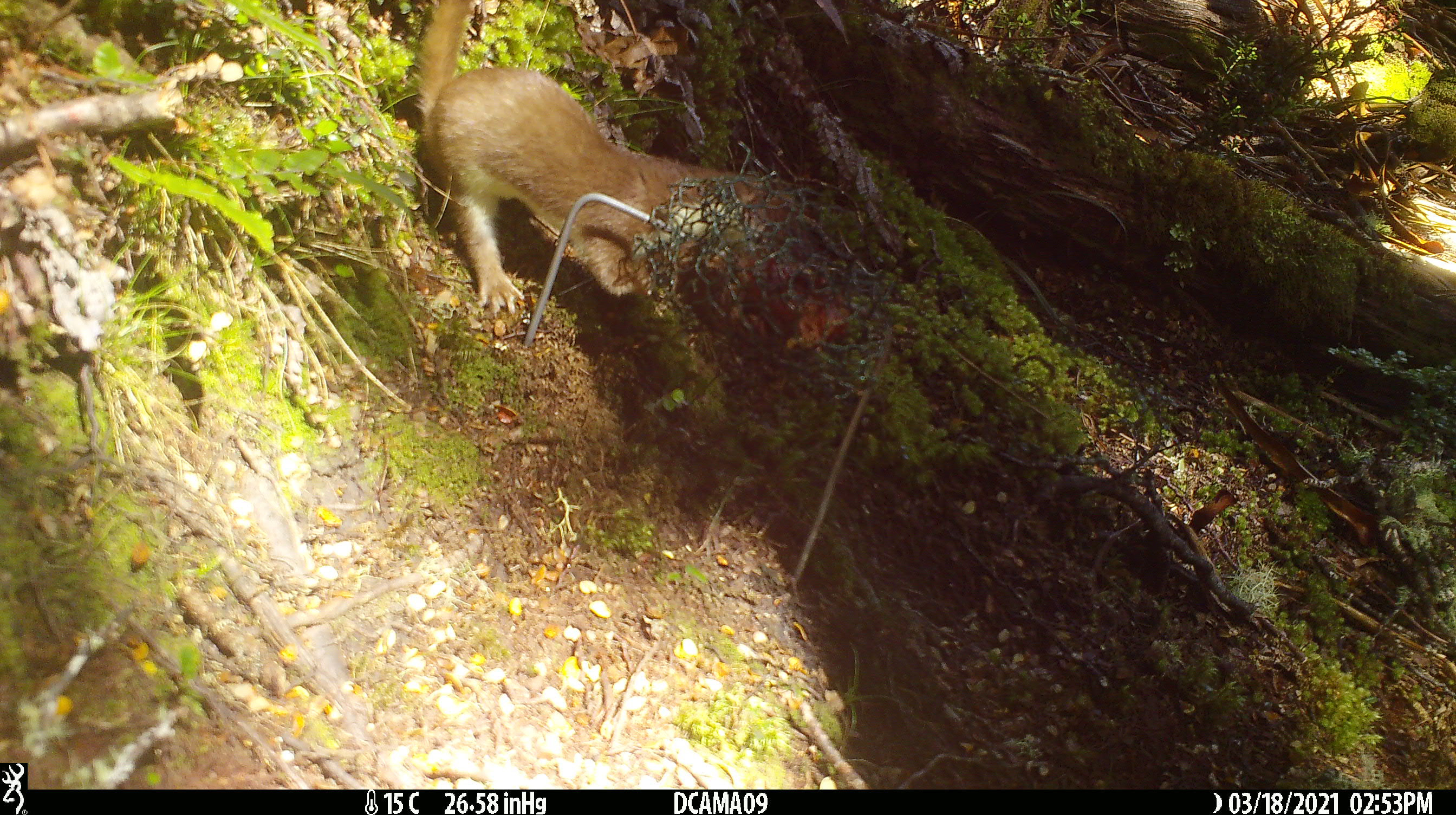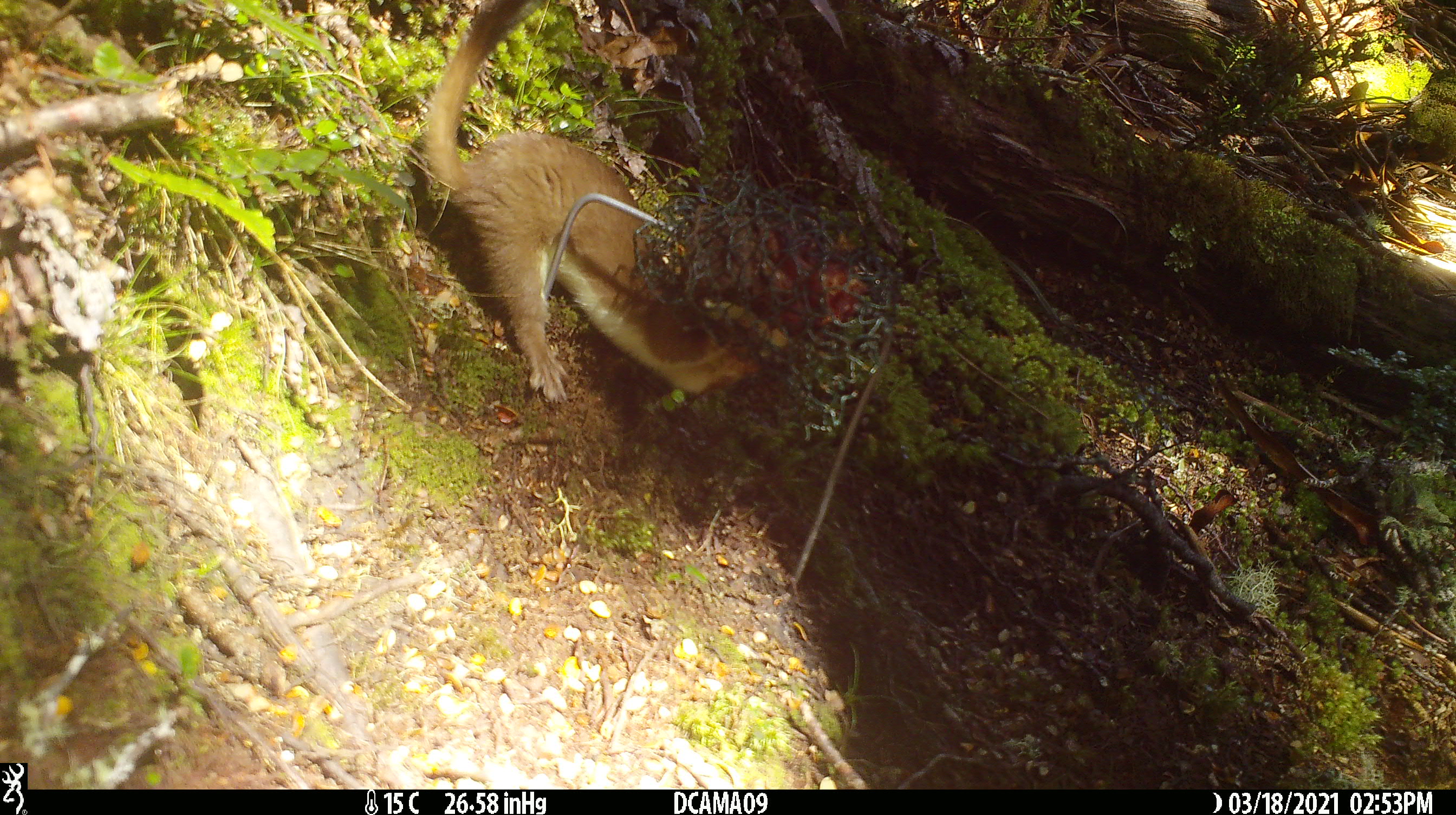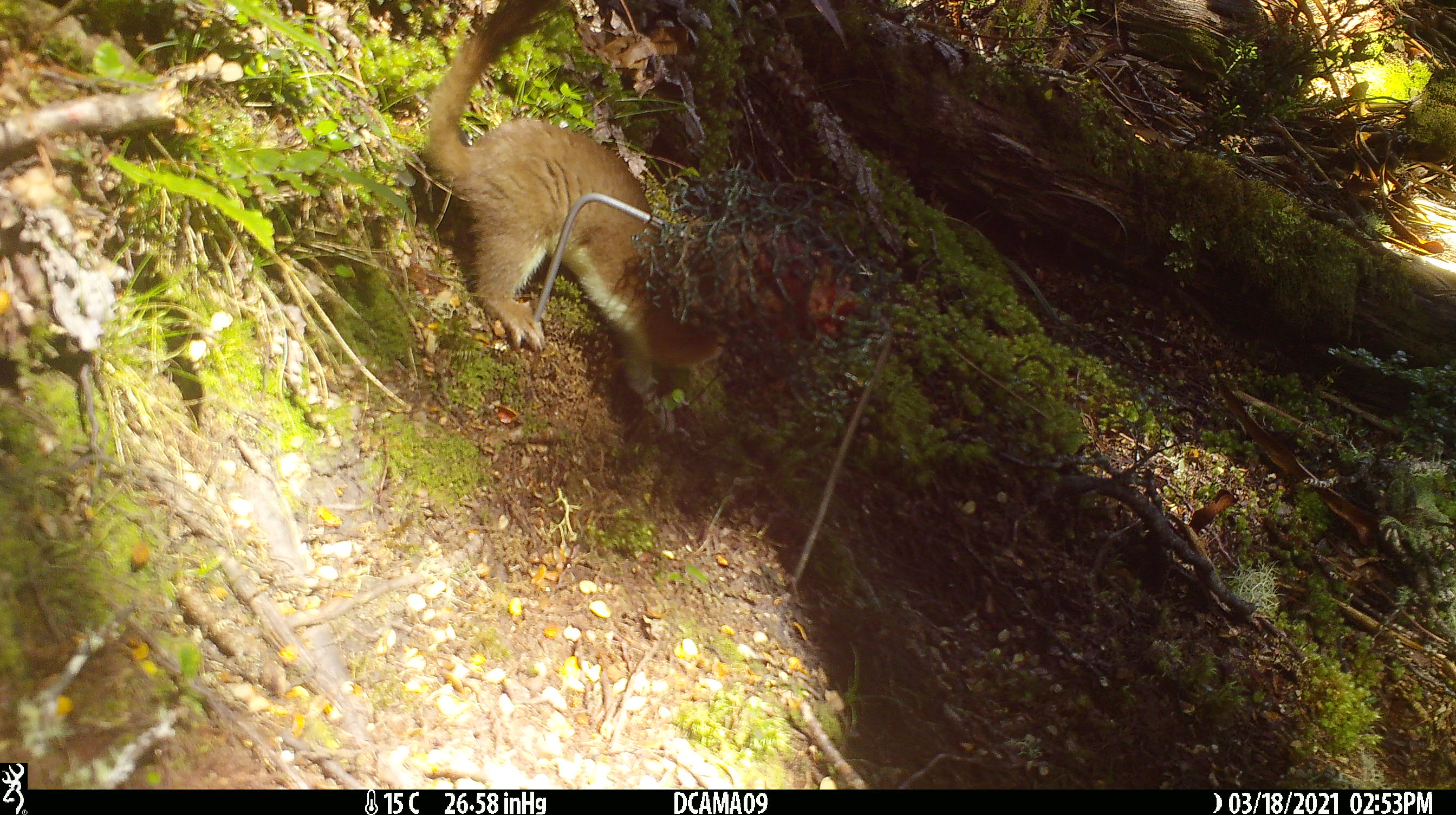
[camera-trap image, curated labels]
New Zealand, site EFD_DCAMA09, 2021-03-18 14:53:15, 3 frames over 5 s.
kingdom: Animalia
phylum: Chordata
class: Mammalia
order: Carnivora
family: Mustelidae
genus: Mustela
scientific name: Mustela erminea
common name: stoat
Stoat (Mustela erminea).